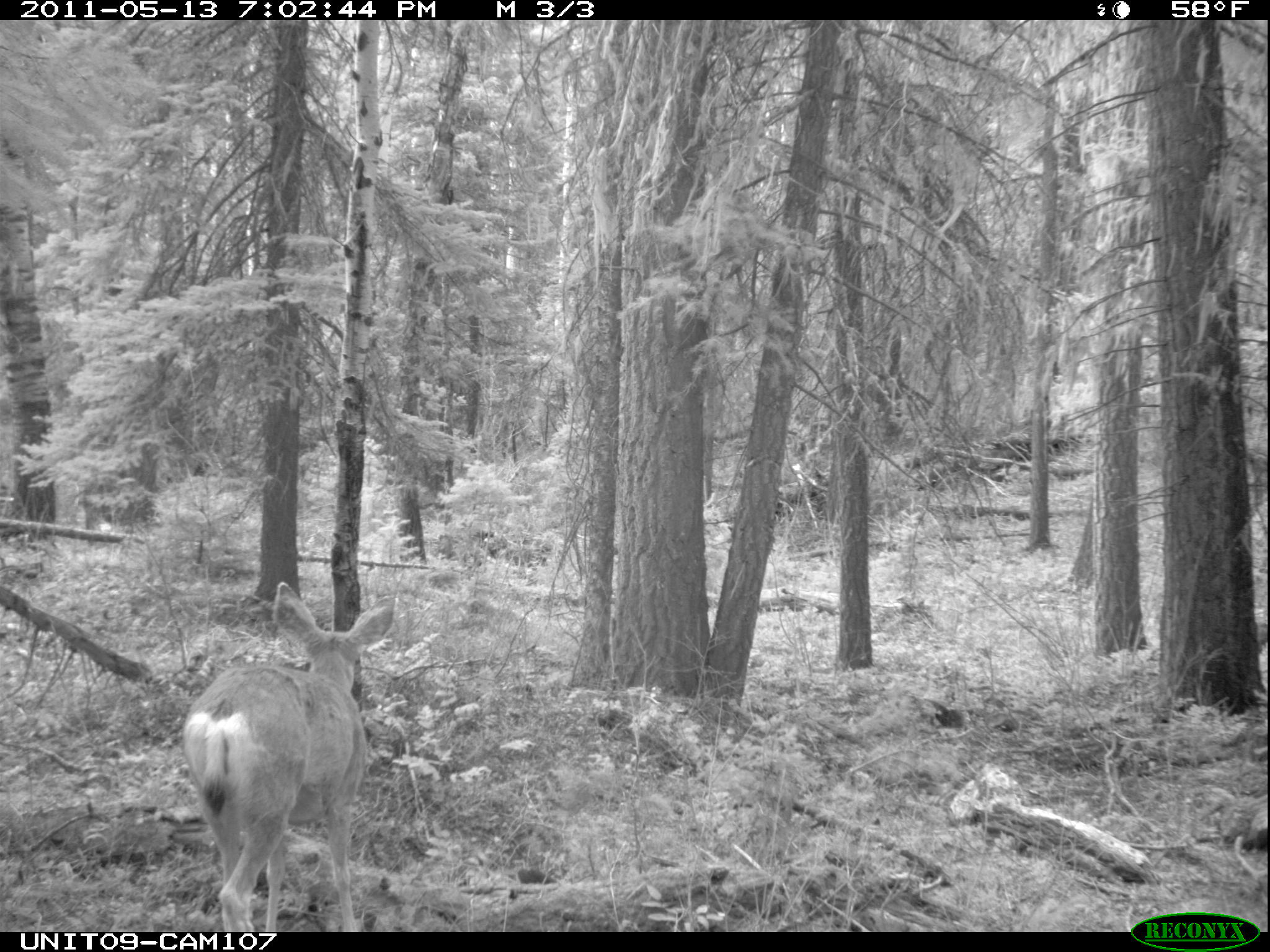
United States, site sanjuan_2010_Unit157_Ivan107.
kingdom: Animalia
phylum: Chordata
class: Mammalia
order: Artiodactyla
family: Cervidae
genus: Odocoileus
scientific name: Odocoileus hemionus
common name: mule deer